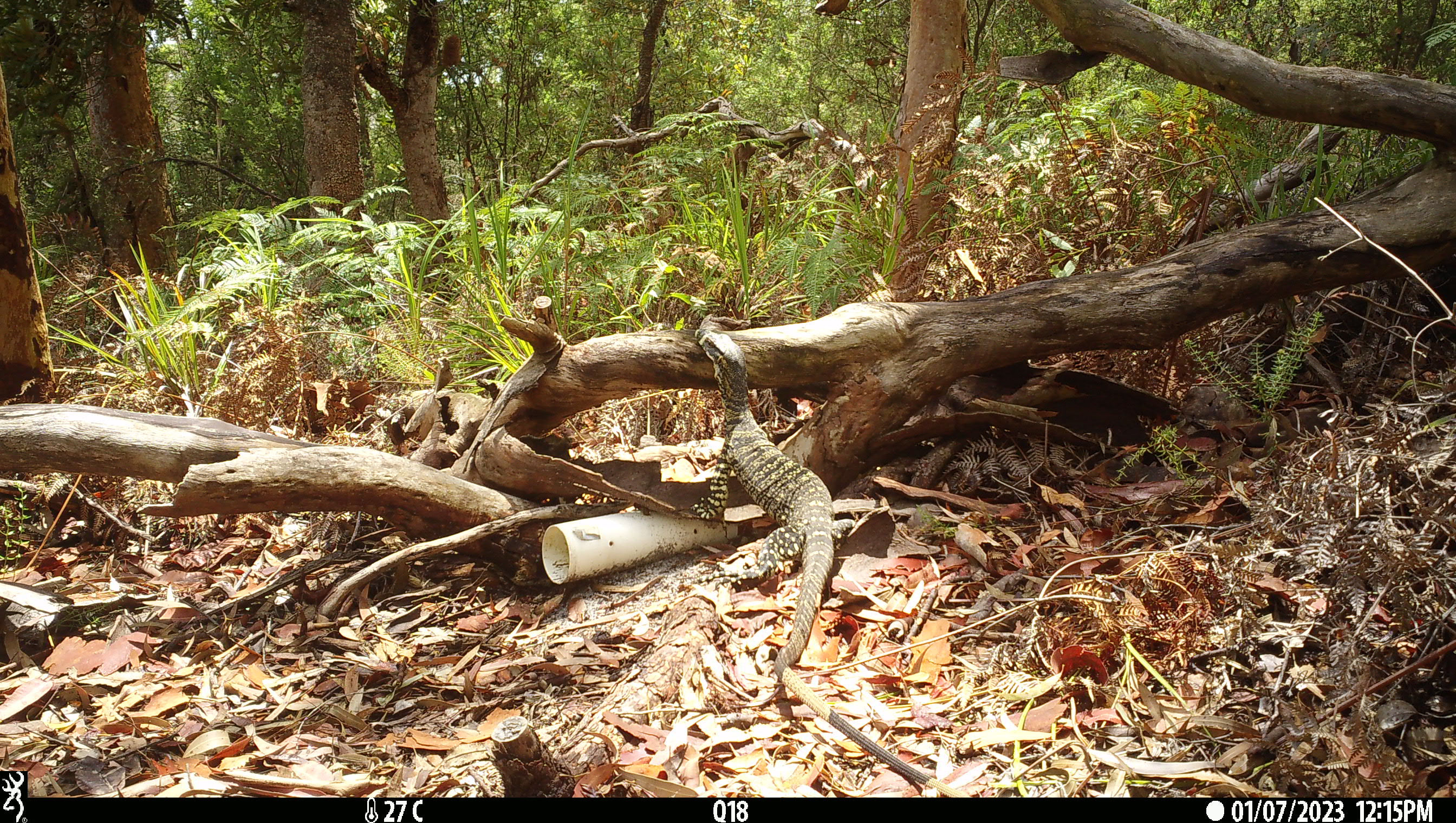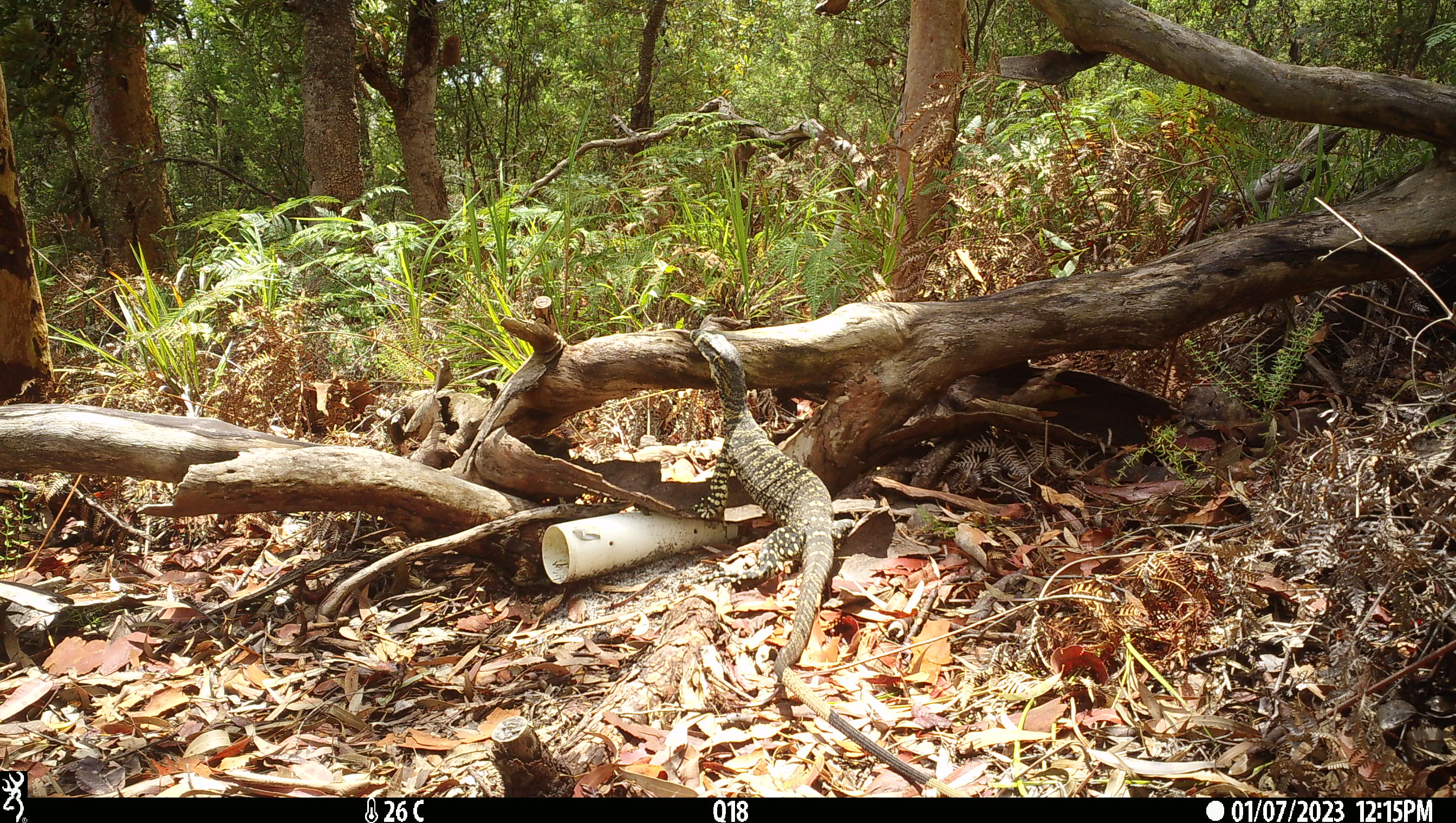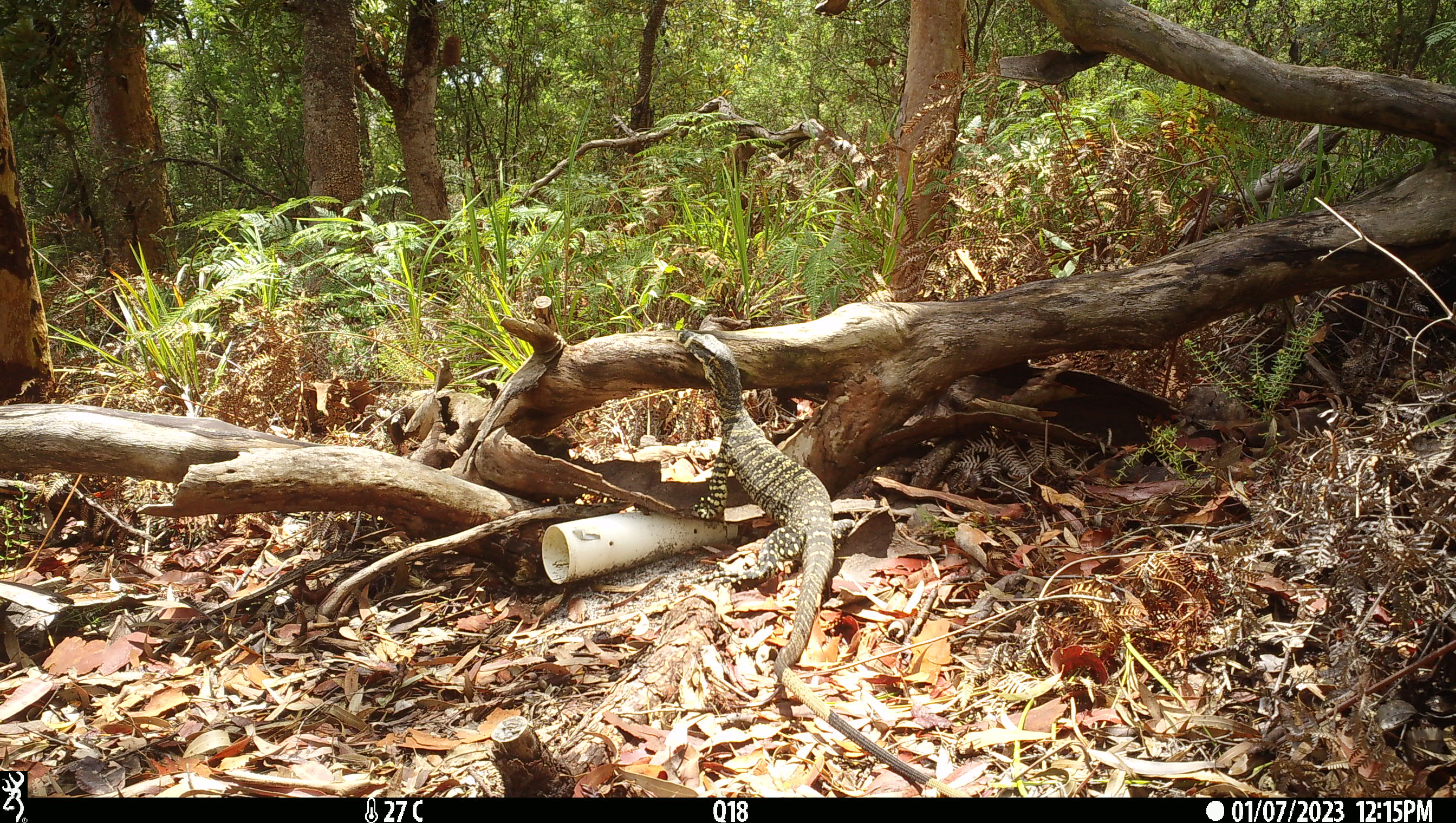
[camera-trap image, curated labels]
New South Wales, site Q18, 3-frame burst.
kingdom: Animalia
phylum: Chordata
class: Reptilia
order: Squamata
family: Varanidae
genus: Varanus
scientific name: Varanus varius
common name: lace monitor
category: goanna